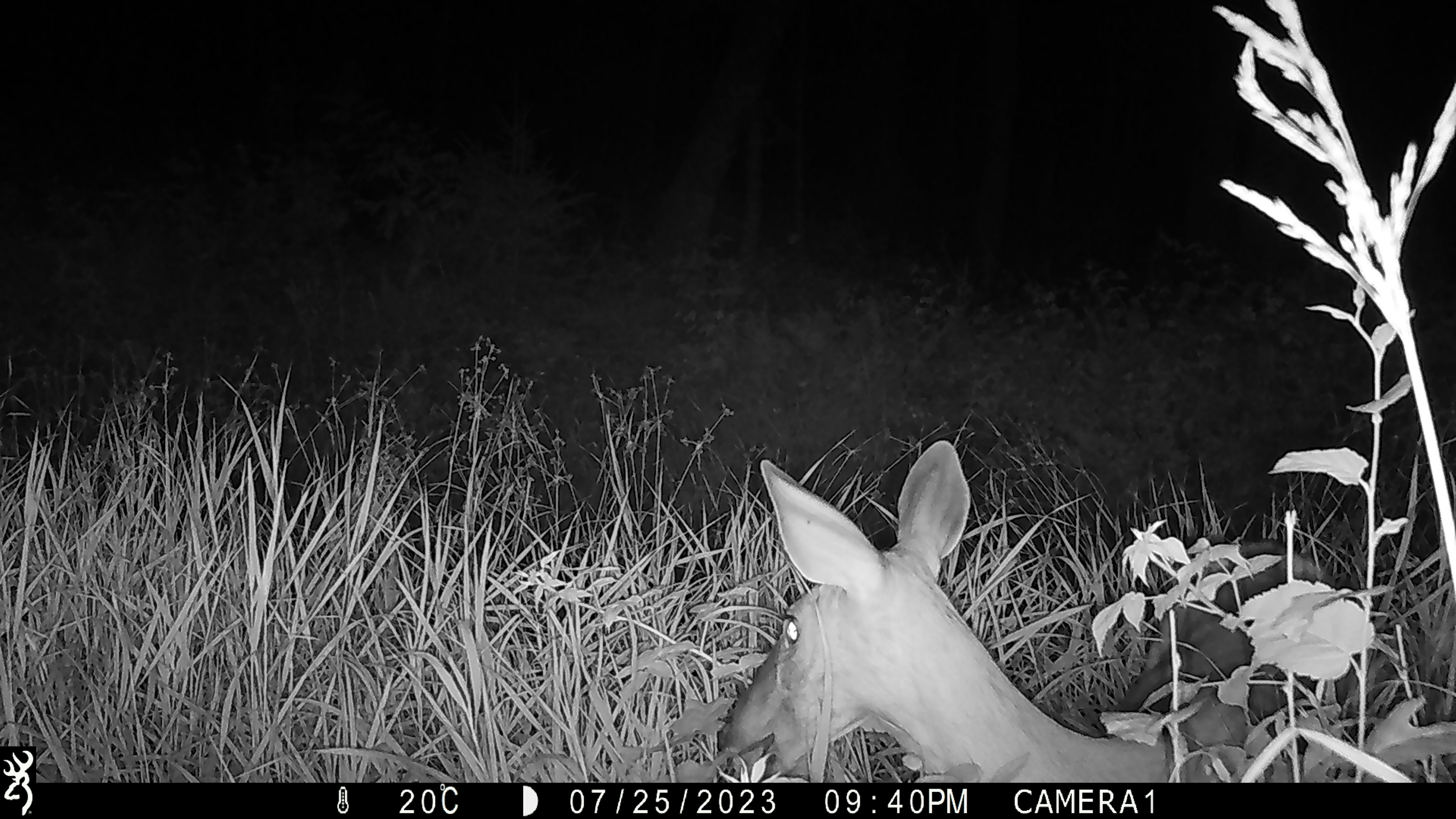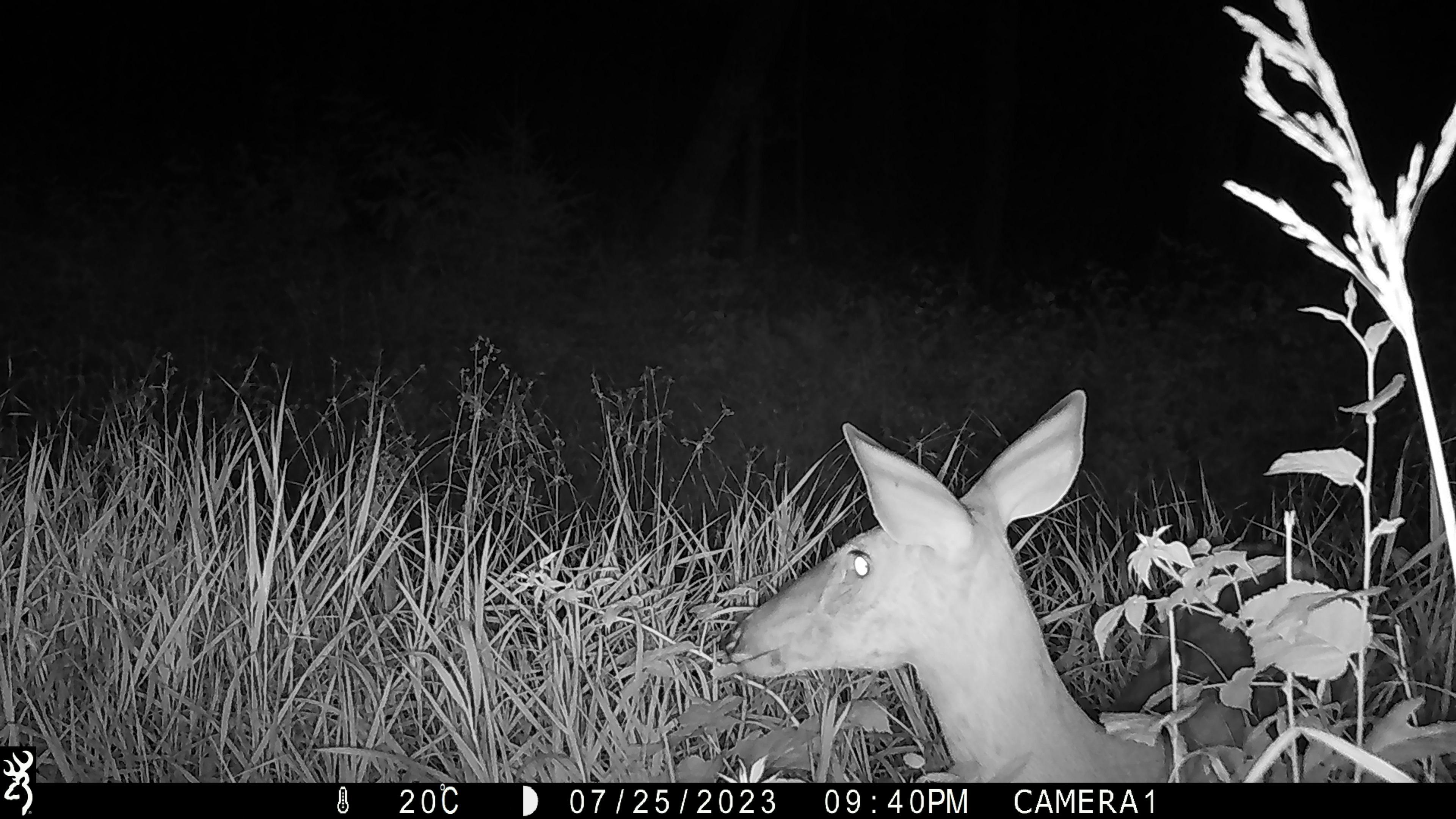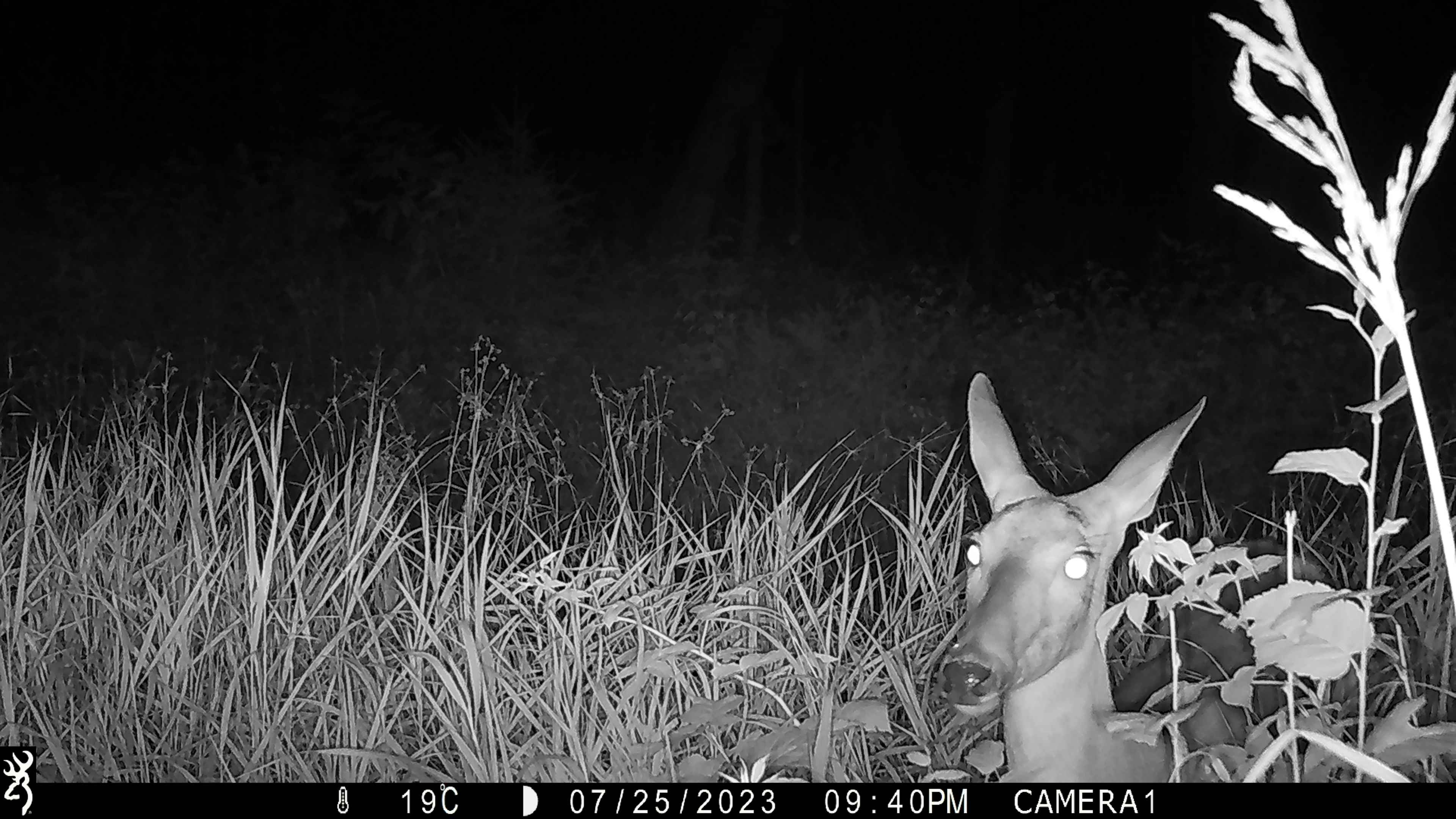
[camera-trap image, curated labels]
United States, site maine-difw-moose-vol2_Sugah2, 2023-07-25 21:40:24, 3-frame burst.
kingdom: Animalia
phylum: Chordata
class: Mammalia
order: Artiodactyla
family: Cervidae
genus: Odocoileus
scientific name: Odocoileus virginianus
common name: white-tailed deer